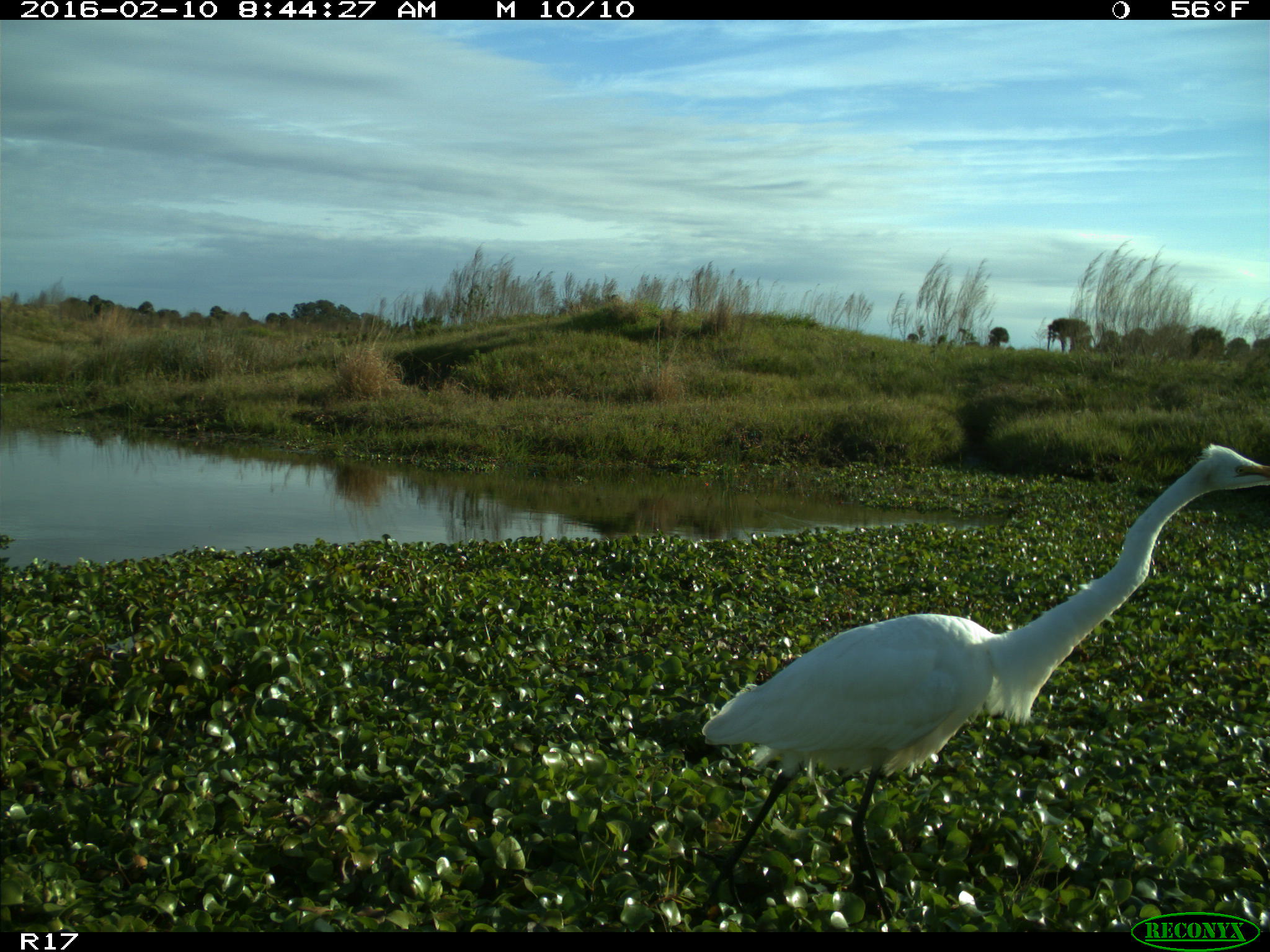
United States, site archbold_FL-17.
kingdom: Animalia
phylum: Chordata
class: Aves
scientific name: Aves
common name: birds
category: unidentified bird